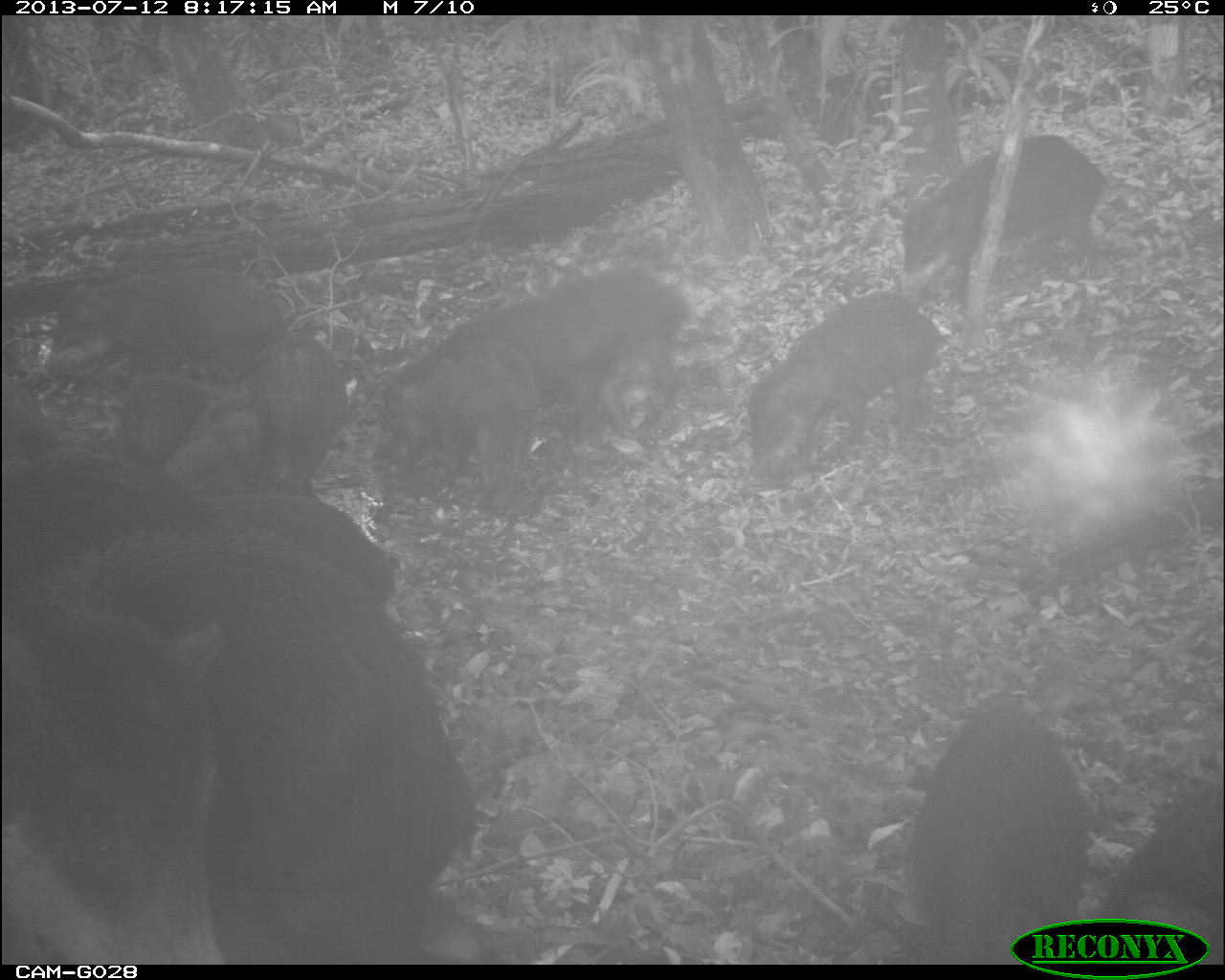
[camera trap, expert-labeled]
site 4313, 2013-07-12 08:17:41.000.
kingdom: Animalia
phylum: Chordata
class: Mammalia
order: Artiodactyla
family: Tayassuidae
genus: Tayassu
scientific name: Tayassu pecari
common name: white-lipped peccary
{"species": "Tayassu pecari (white-lipped peccary)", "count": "25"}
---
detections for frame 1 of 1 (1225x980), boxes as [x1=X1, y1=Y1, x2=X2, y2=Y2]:
tayassu pecari: [x1=0, y1=527, x2=472, y2=965]; [x1=0, y1=369, x2=394, y2=612]; [x1=370, y1=259, x2=692, y2=504]; [x1=903, y1=693, x2=1089, y2=964]; [x1=744, y1=291, x2=940, y2=482]; [x1=35, y1=262, x2=285, y2=411]; [x1=901, y1=134, x2=1108, y2=294]; [x1=159, y1=334, x2=346, y2=497]; [x1=1093, y1=781, x2=1222, y2=965]